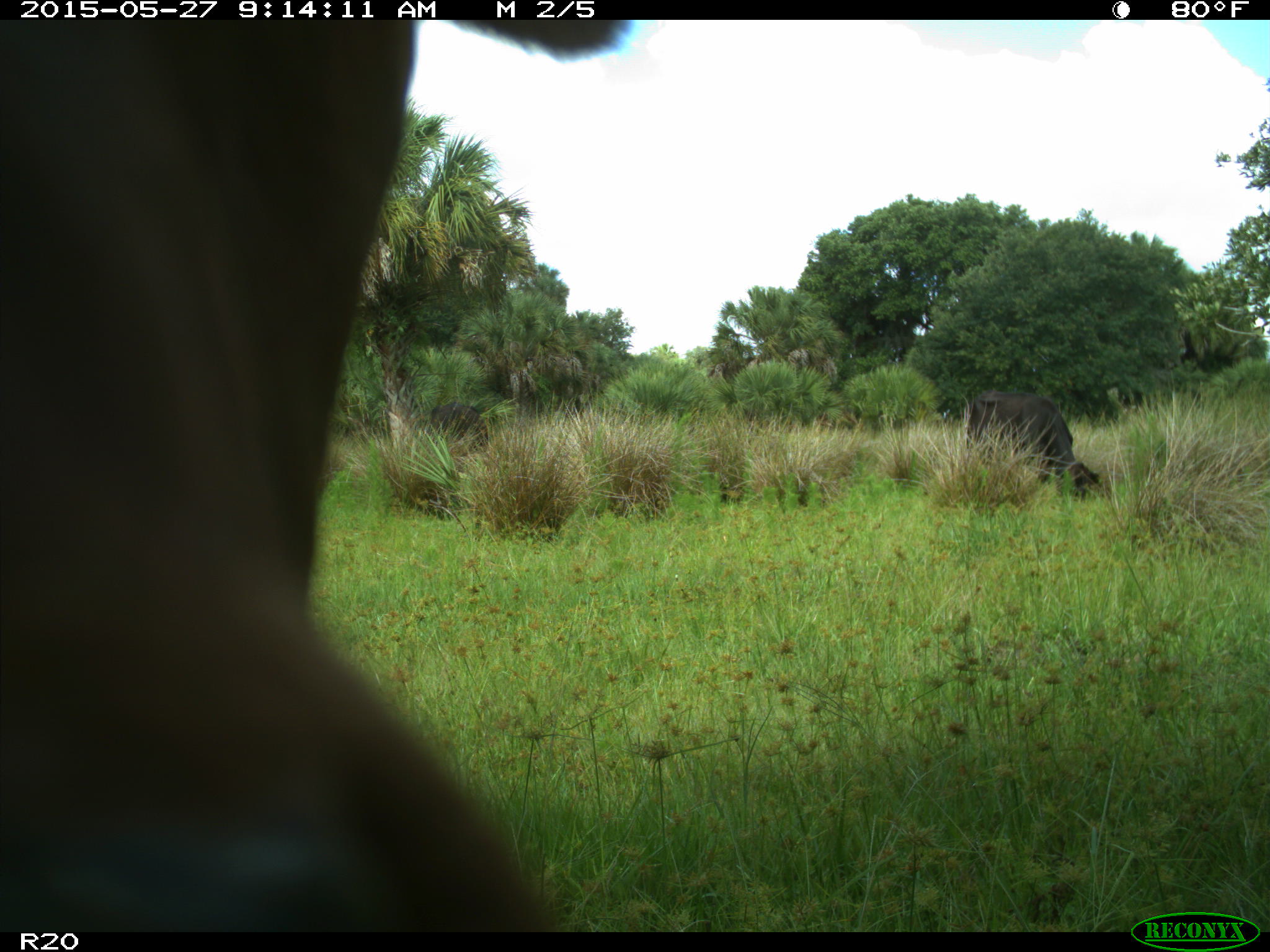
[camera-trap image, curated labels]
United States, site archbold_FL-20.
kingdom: Animalia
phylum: Chordata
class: Mammalia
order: Artiodactyla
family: Bovidae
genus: Bos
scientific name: Bos taurus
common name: domestic cow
Bos taurus (domestic cow).